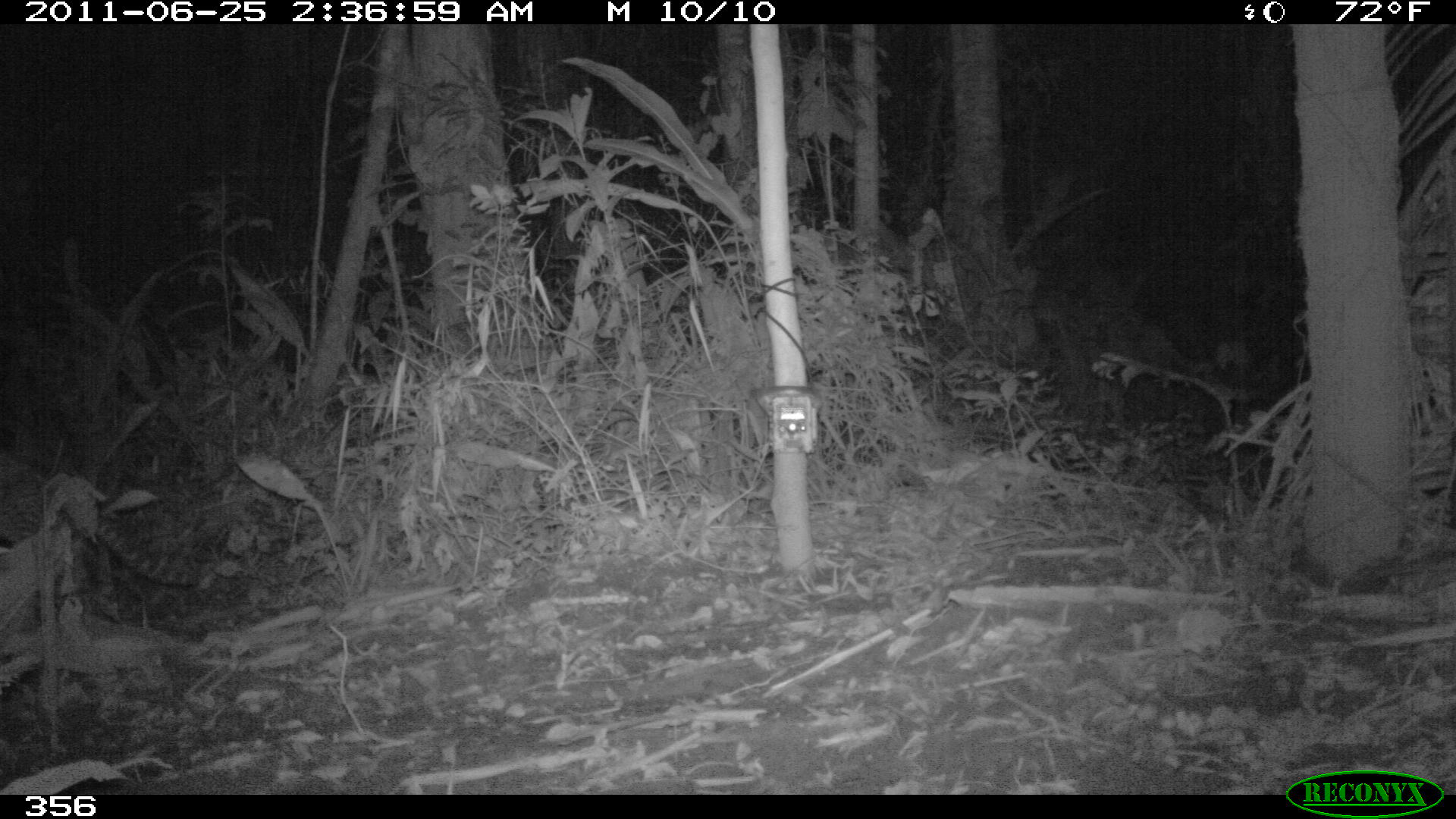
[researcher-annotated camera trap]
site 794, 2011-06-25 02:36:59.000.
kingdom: Animalia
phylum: Chordata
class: Mammalia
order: Carnivora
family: Felidae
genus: Leopardus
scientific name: Leopardus pardalis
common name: ocelot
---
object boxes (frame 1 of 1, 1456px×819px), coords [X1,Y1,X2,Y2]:
leopardus pardalis: [0,455,201,585]